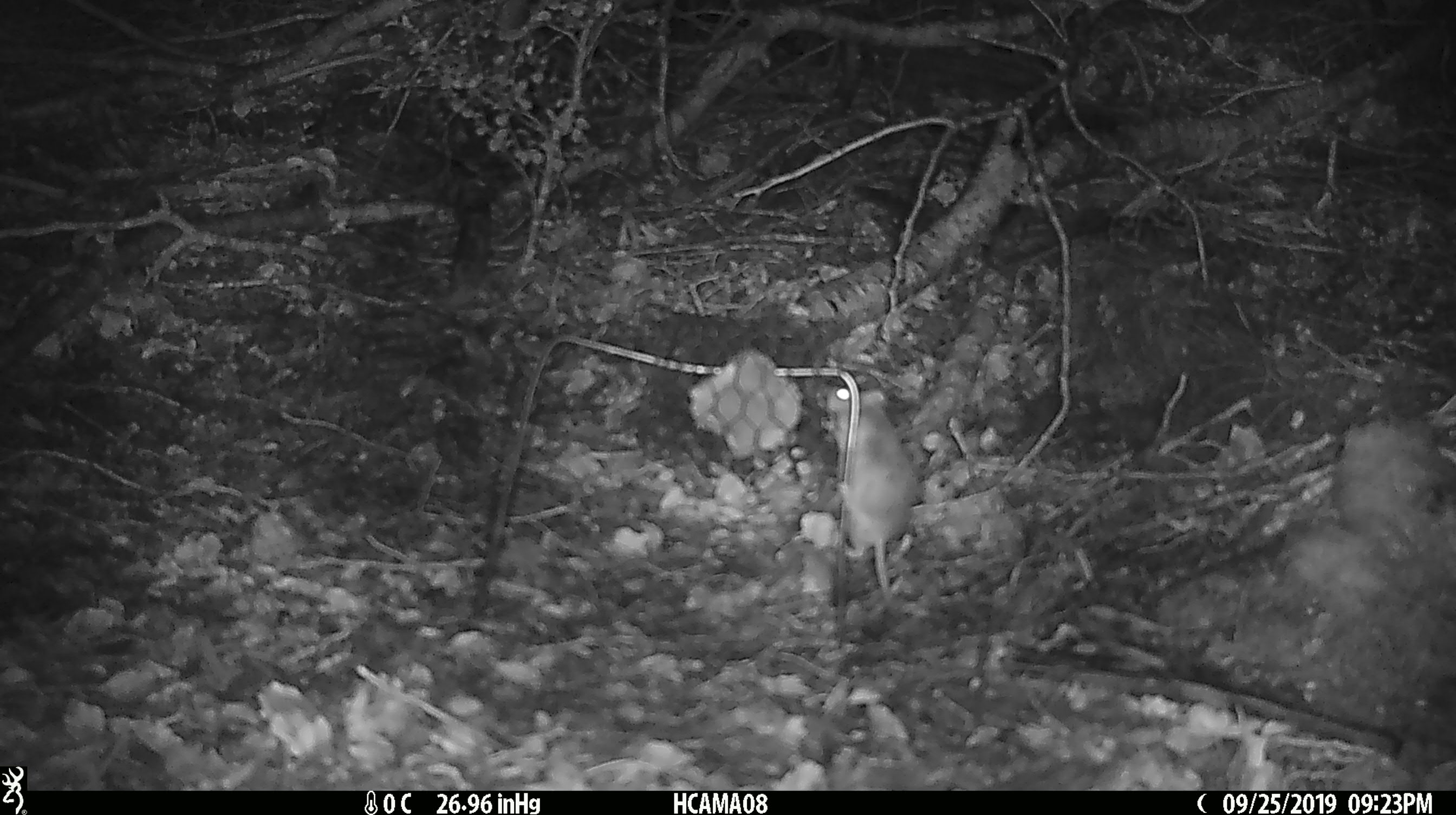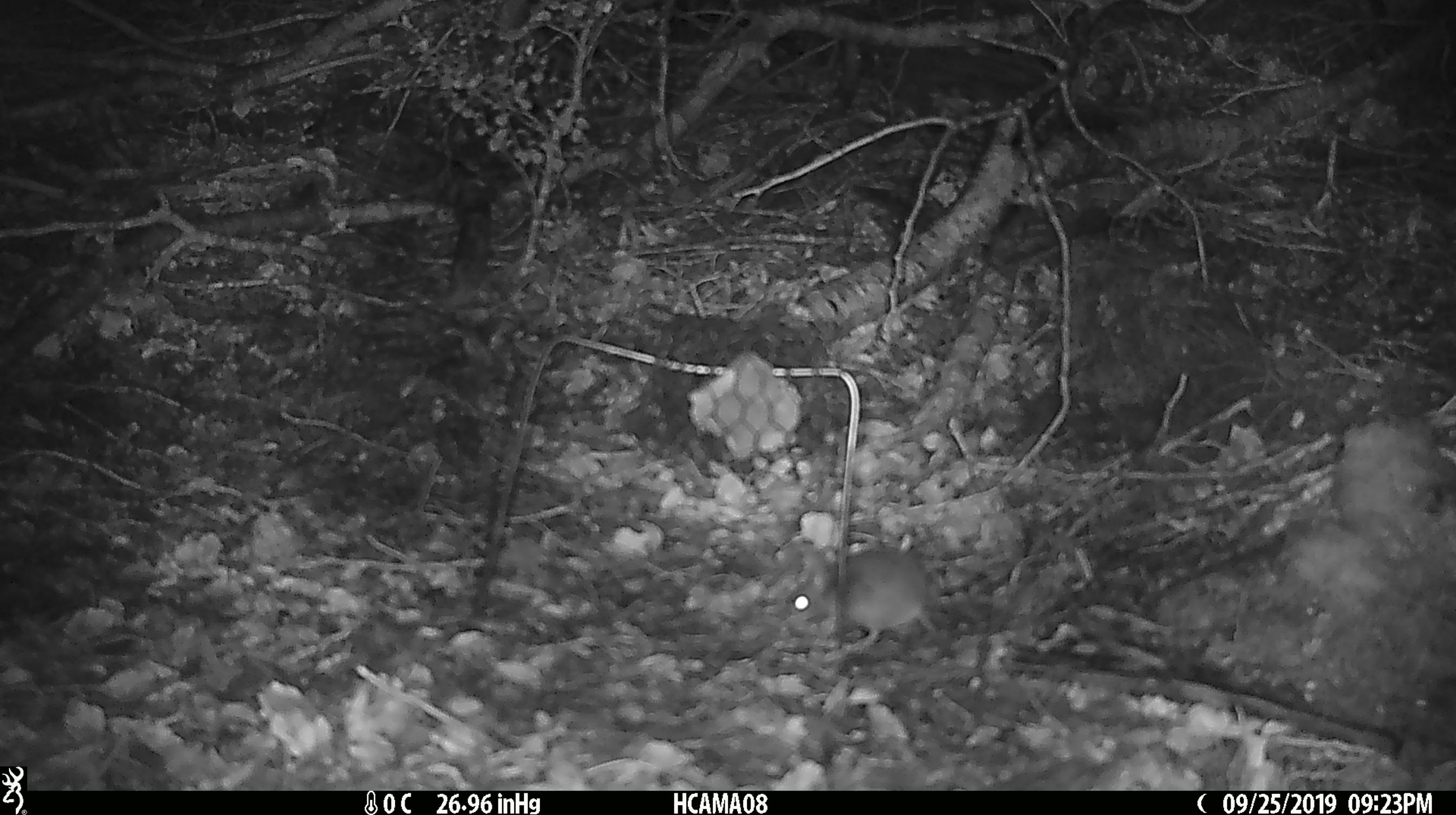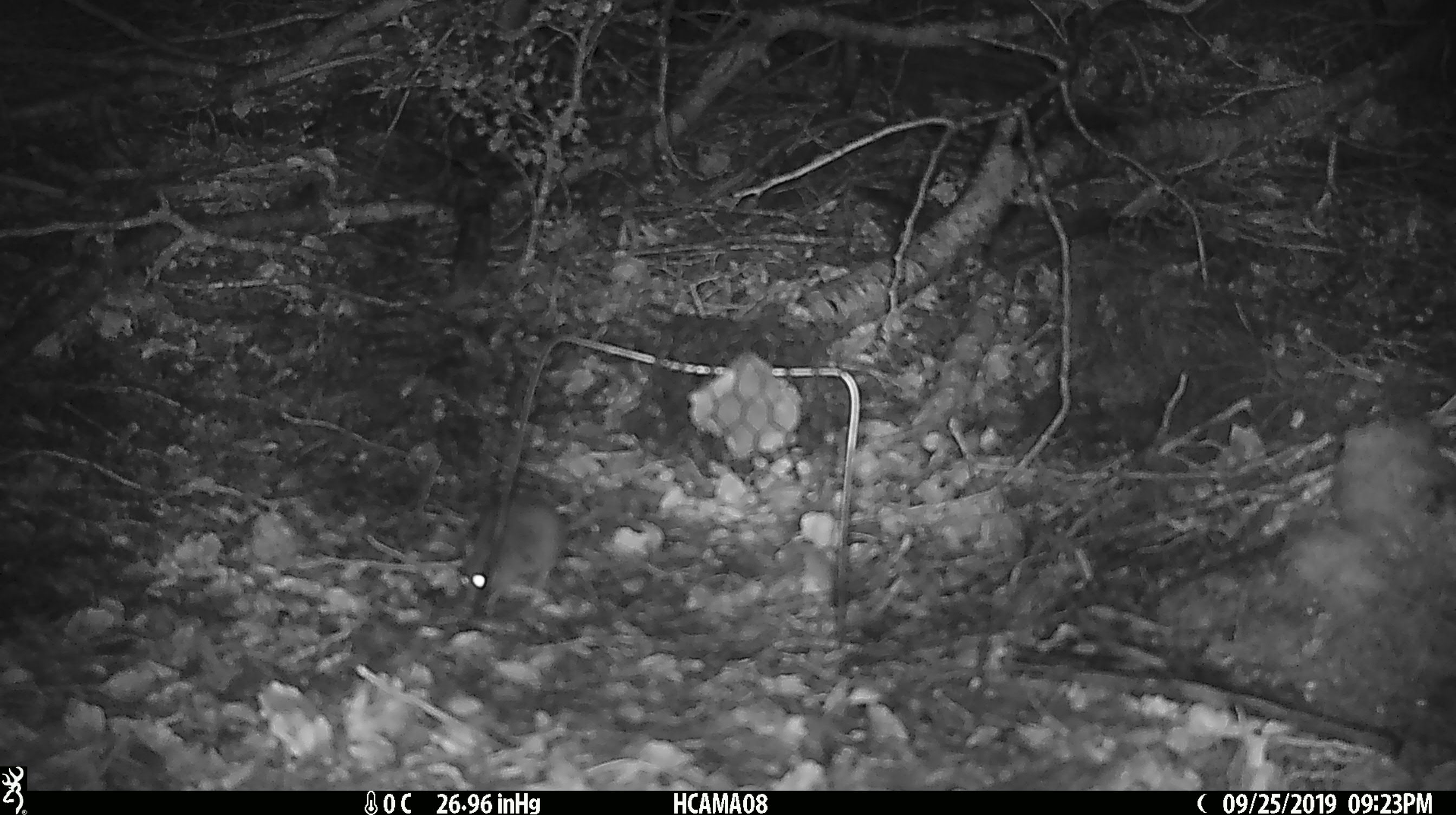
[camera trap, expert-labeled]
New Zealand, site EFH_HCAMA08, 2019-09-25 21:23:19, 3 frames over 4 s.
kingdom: Animalia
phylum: Chordata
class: Mammalia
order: Rodentia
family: Muridae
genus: Mus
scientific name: Mus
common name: mouse